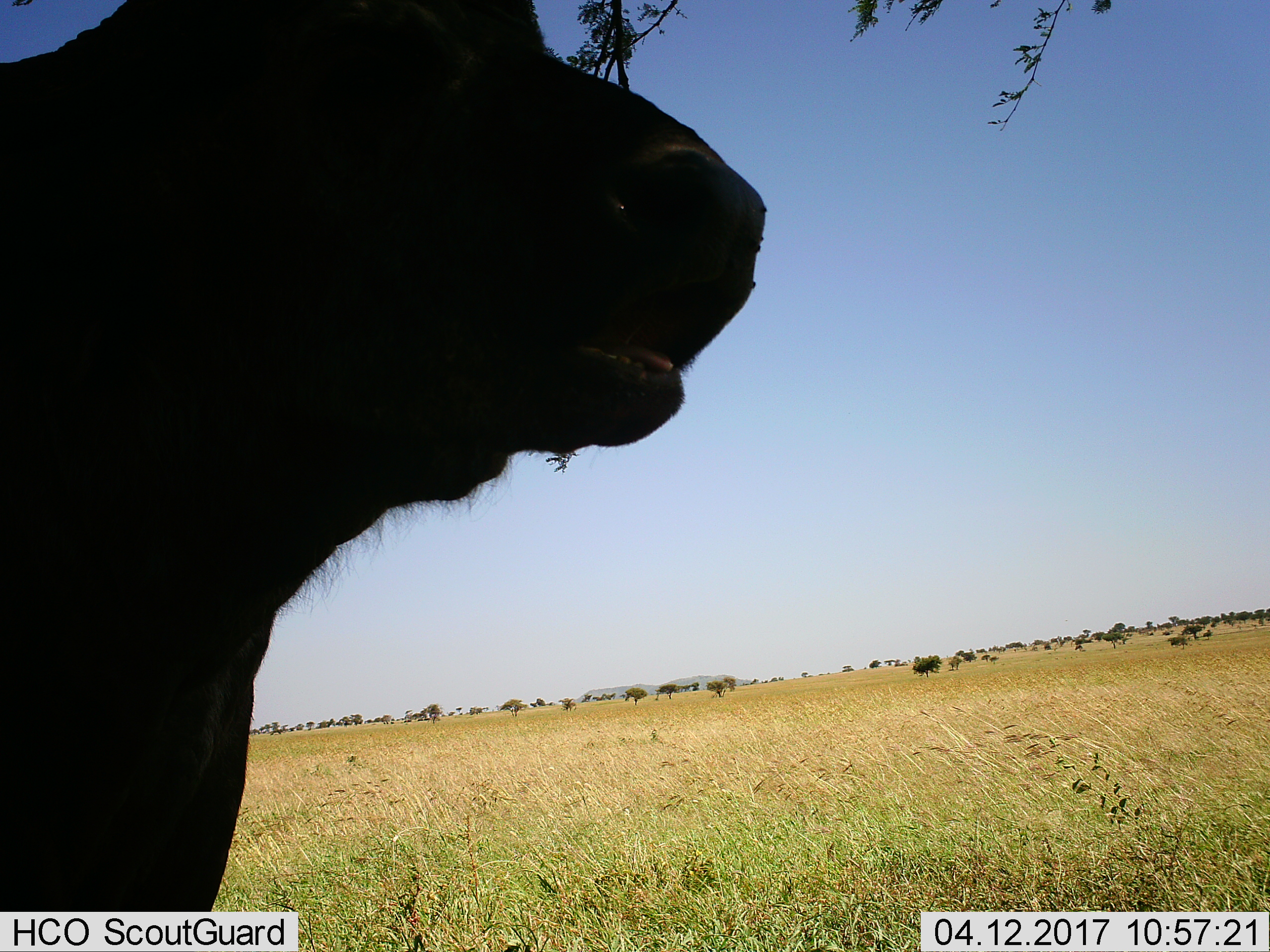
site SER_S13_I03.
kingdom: Animalia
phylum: Chordata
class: Mammalia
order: Artiodactyla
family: Bovidae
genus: Syncerus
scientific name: Syncerus caffer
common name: african buffalo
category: buffalo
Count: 1.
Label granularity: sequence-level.